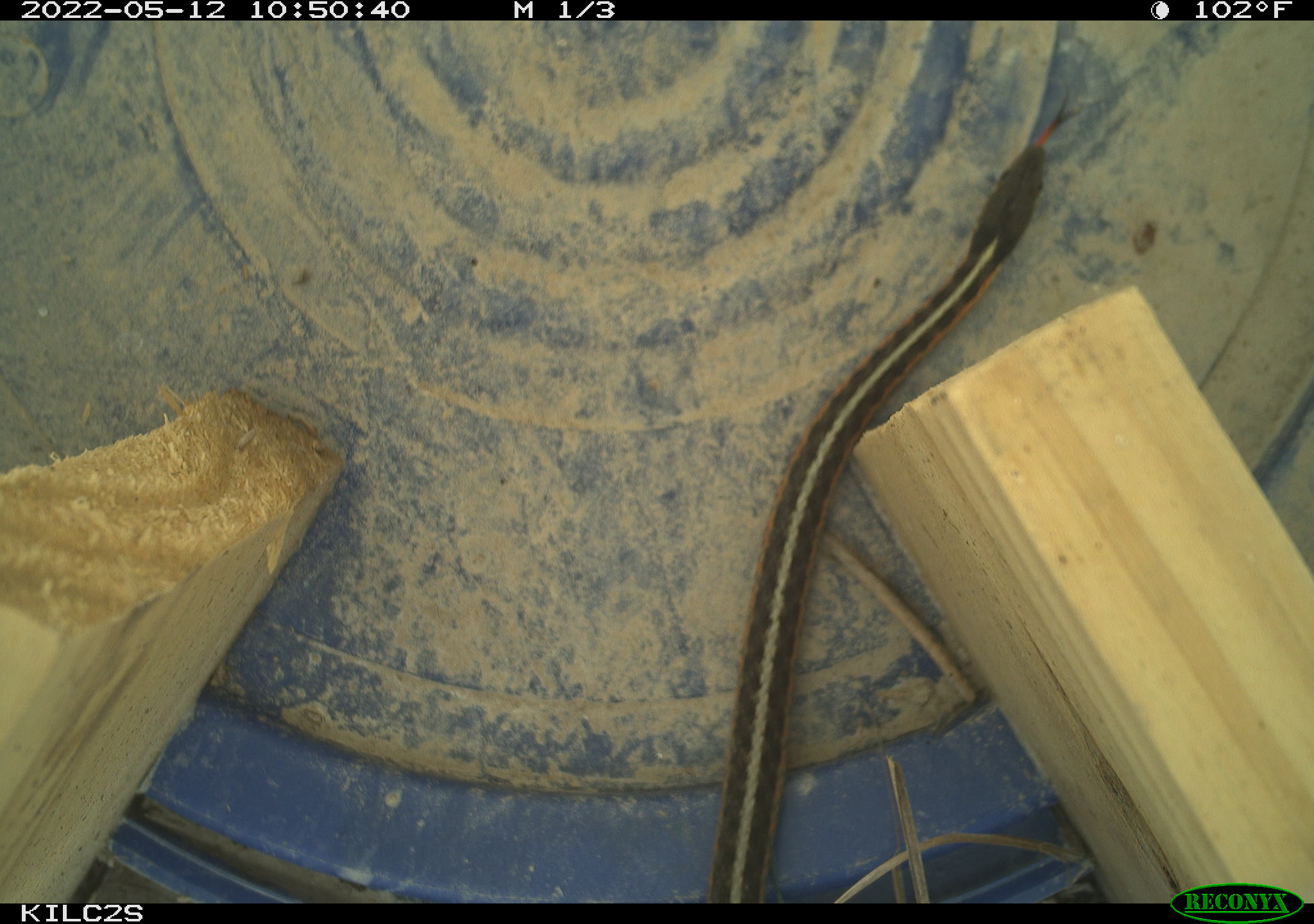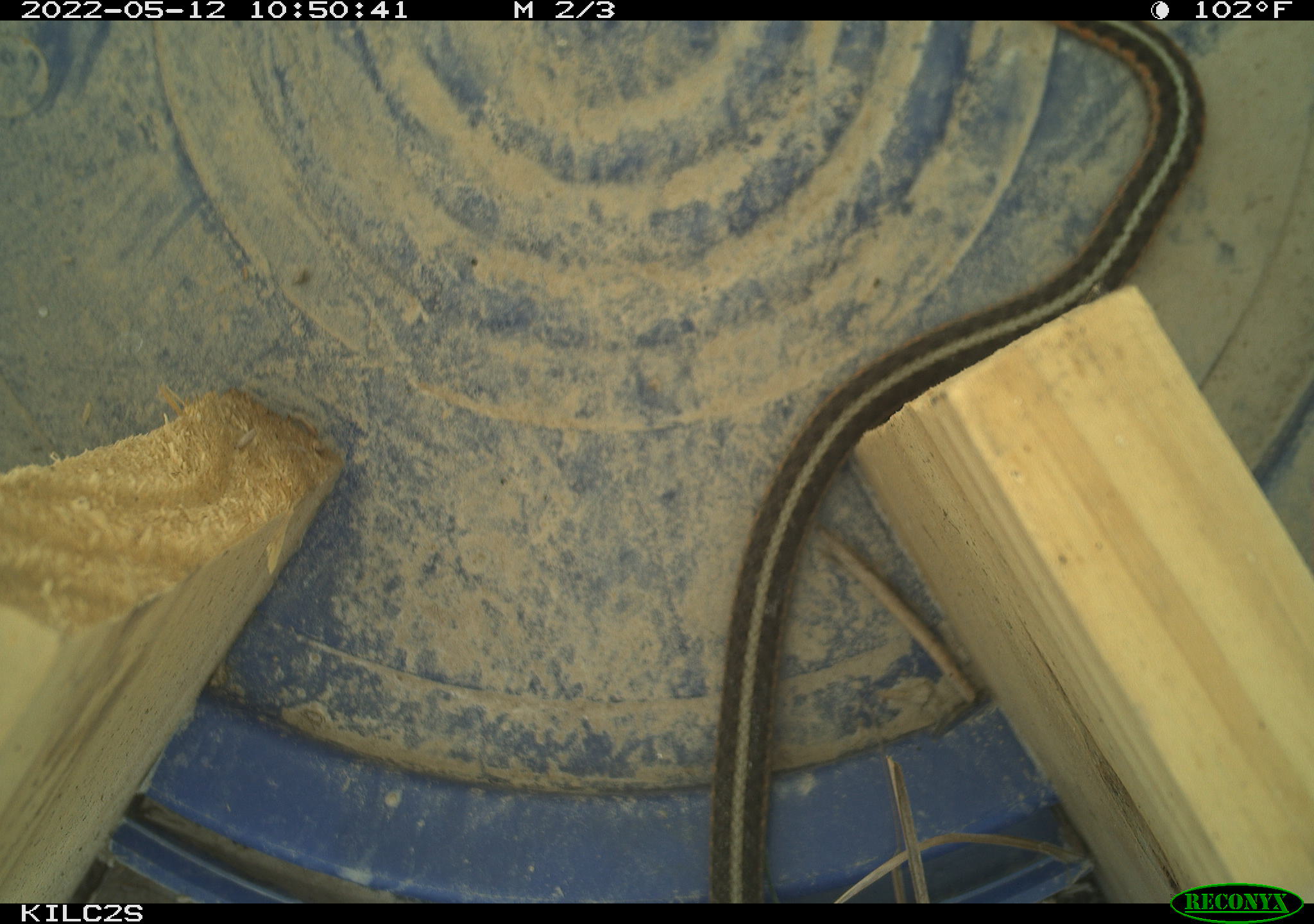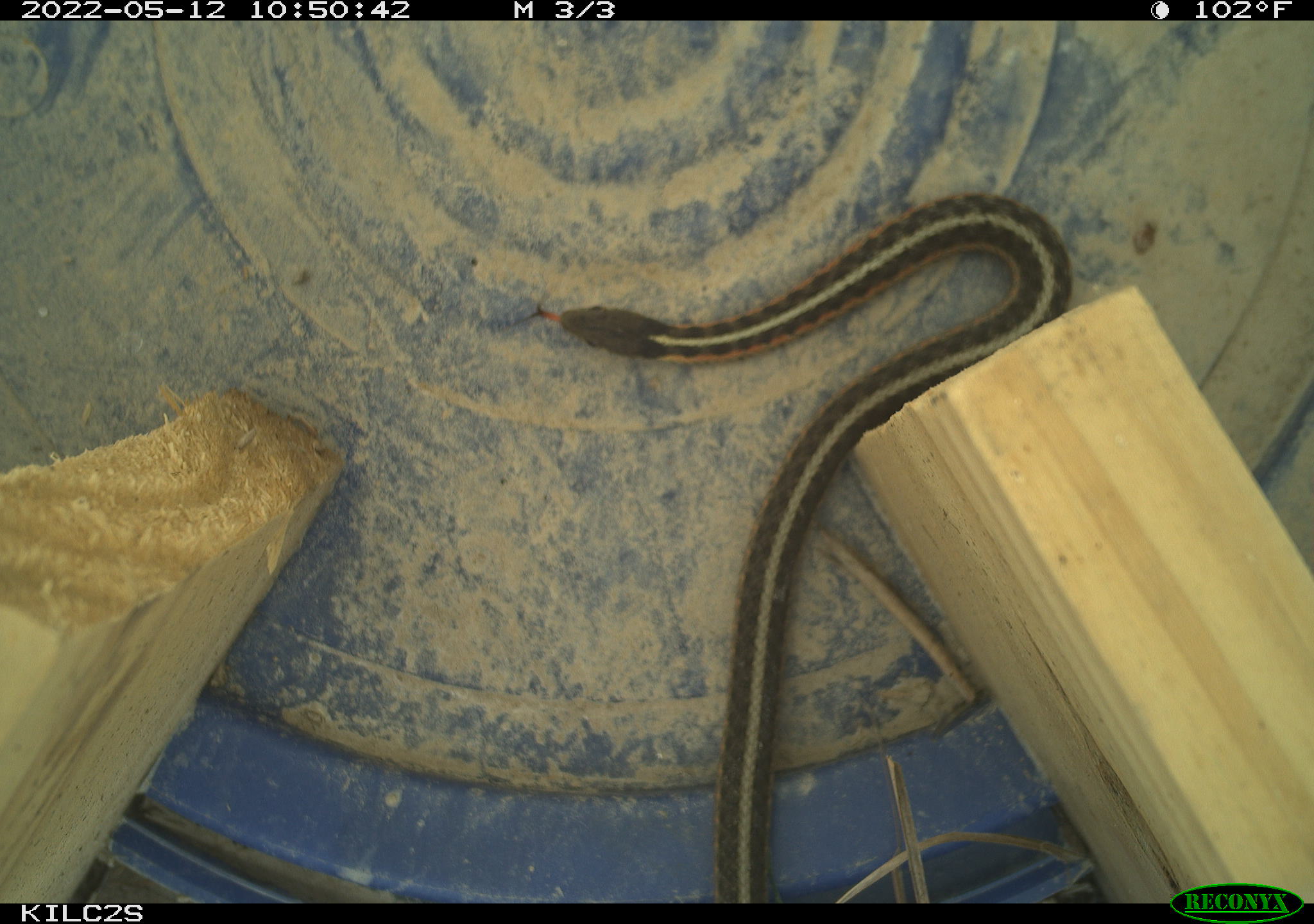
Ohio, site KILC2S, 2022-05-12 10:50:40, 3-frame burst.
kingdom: Animalia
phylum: Chordata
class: Reptilia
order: Squamata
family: Colubridae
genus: Thamnophis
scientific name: Thamnophis sirtalis sirtalis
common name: eastern gartersnake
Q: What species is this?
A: Eastern gartersnake (Thamnophis sirtalis sirtalis).